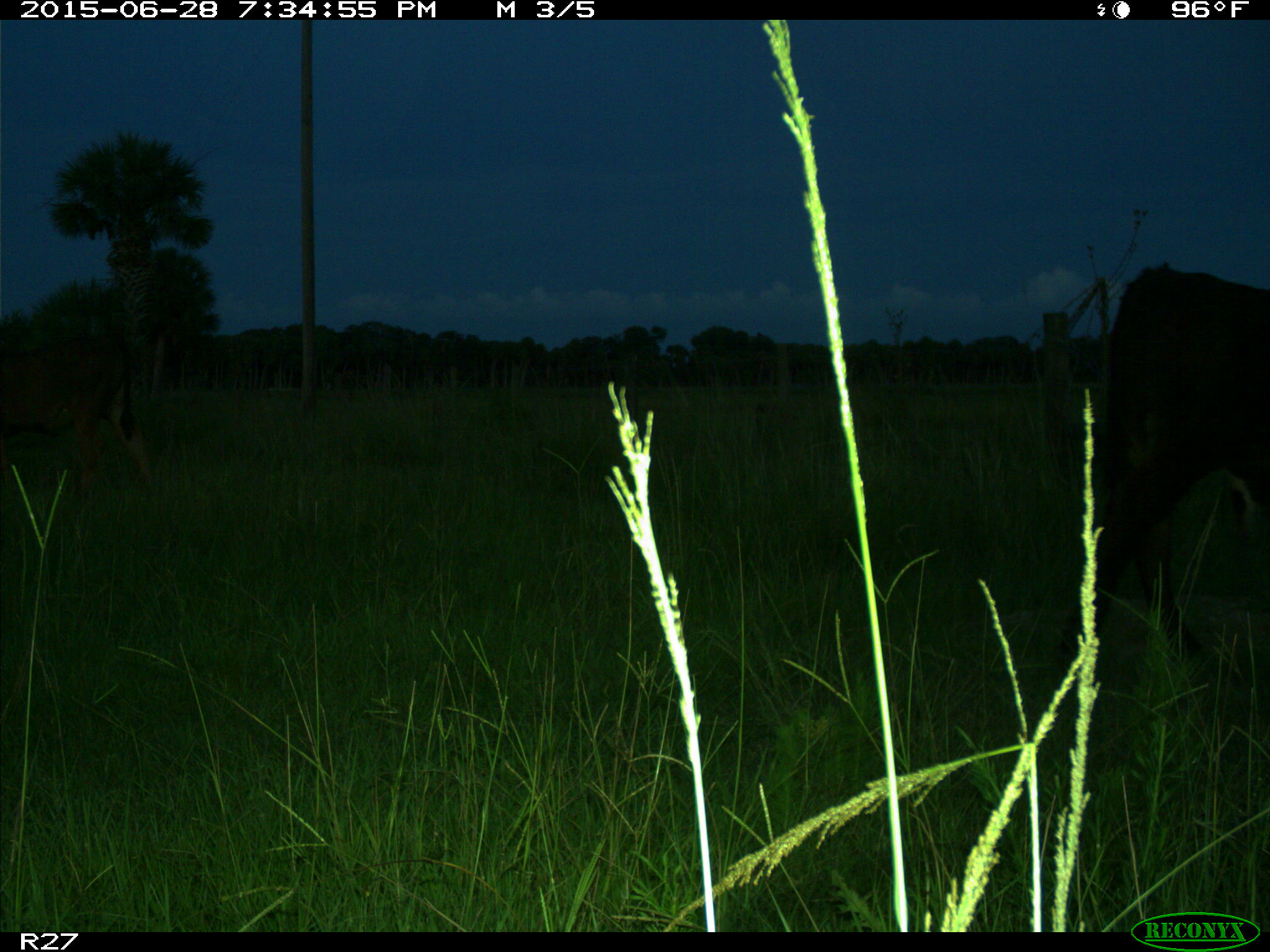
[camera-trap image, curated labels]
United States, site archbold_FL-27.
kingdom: Animalia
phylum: Chordata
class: Mammalia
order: Artiodactyla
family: Bovidae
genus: Bos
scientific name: Bos taurus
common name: domestic cow